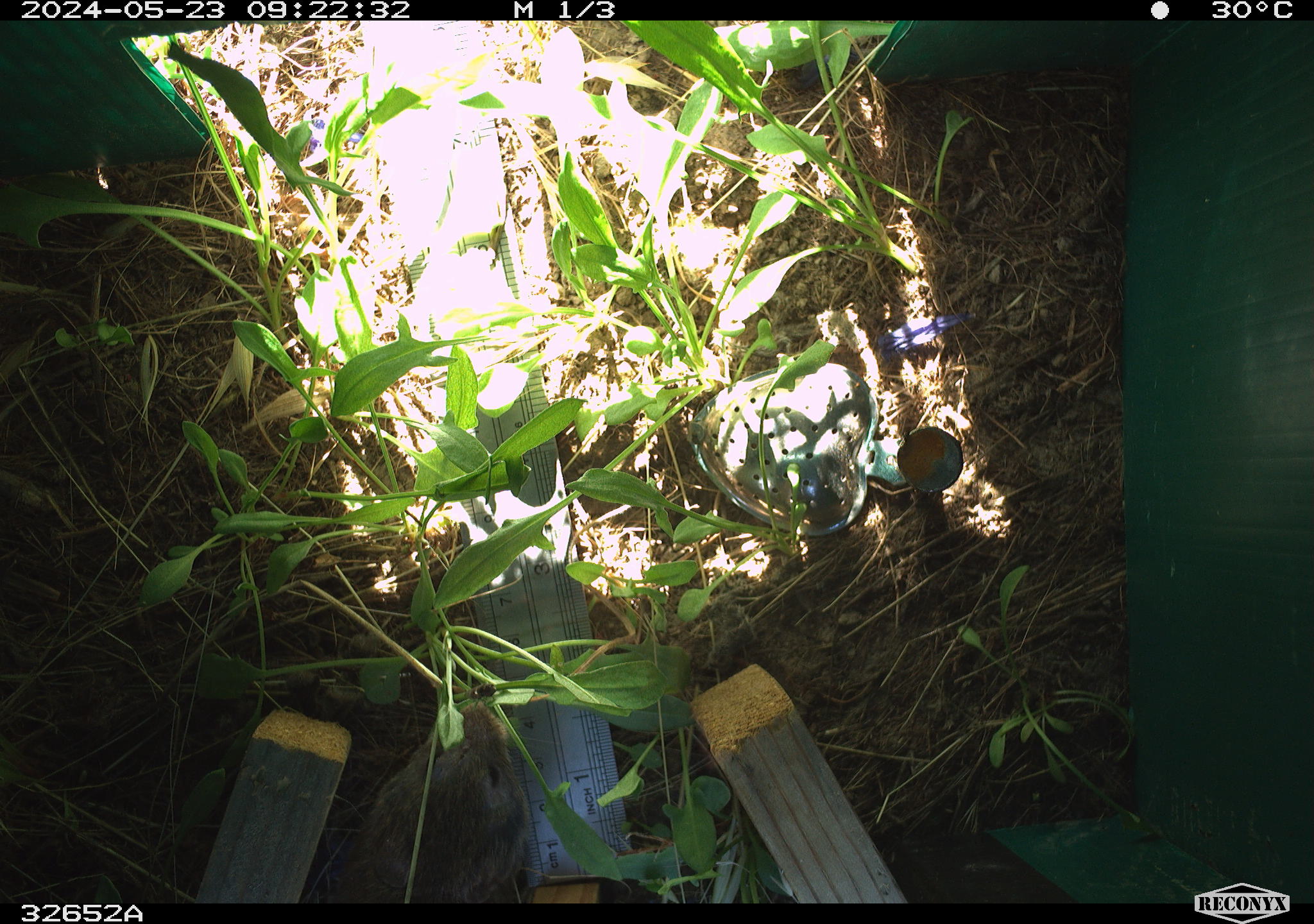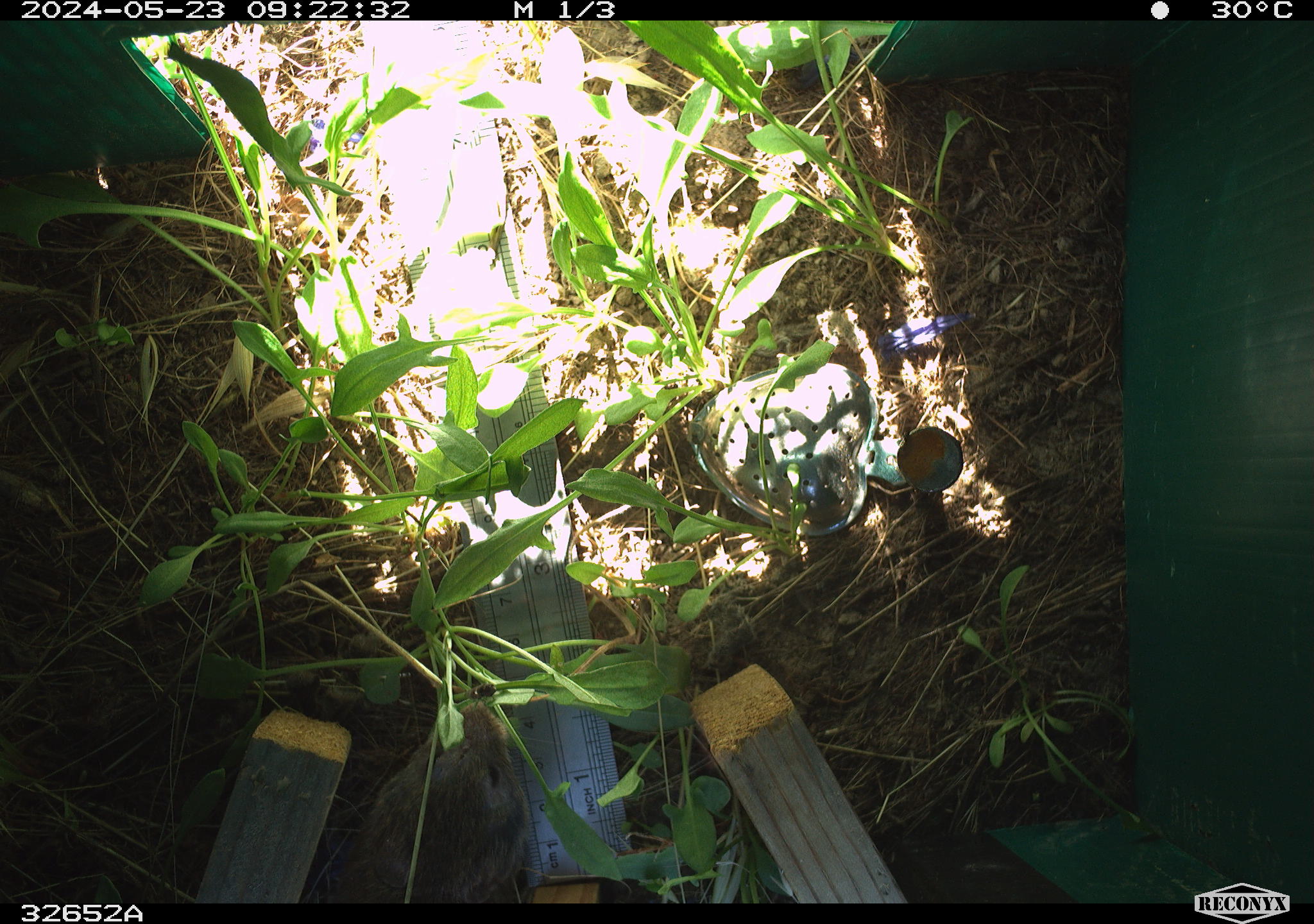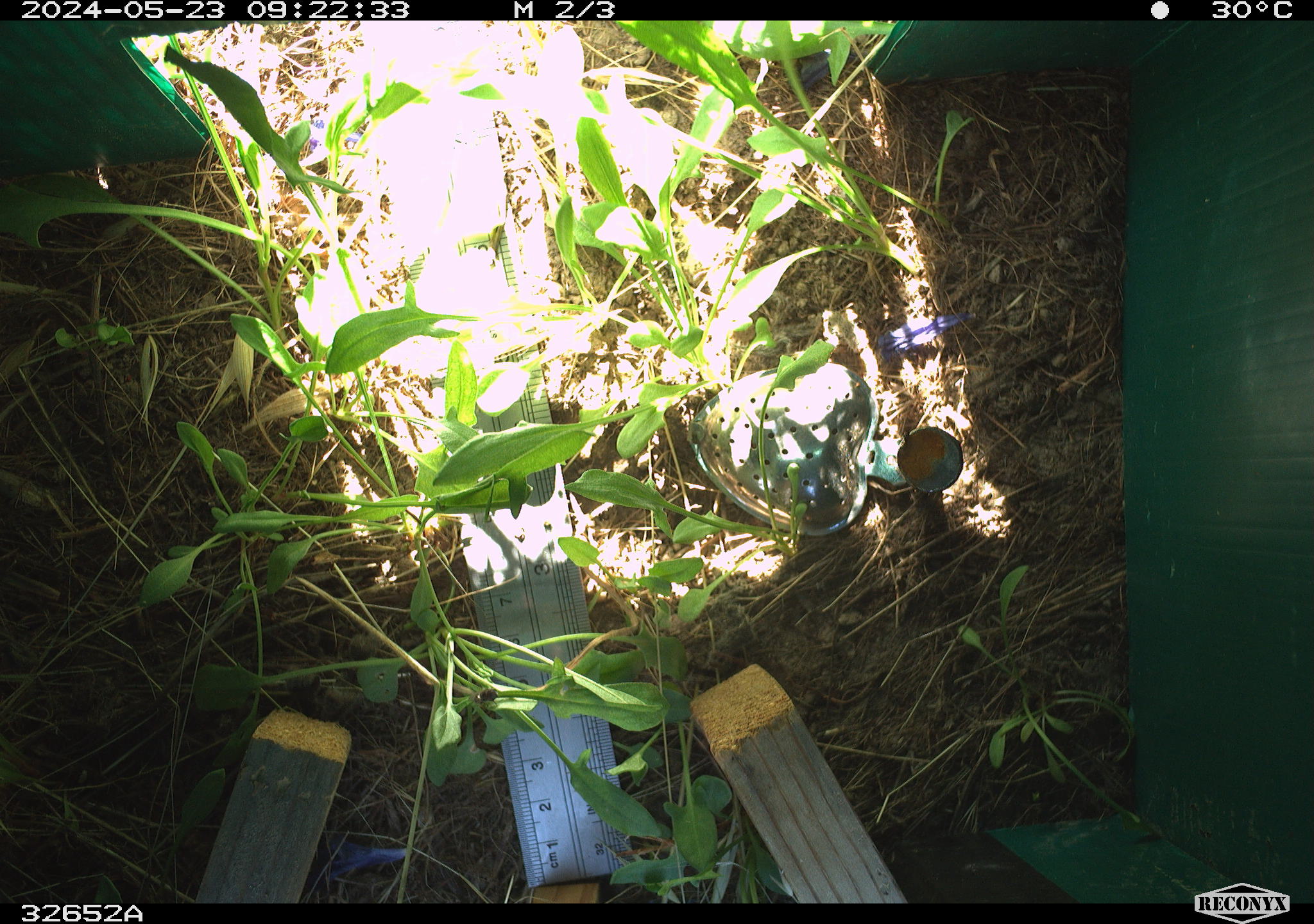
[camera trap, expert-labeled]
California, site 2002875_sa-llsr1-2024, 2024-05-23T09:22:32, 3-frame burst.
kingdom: Animalia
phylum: Chordata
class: Mammalia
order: Rodentia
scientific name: Rodentia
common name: rodent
Rodent (Rodentia).